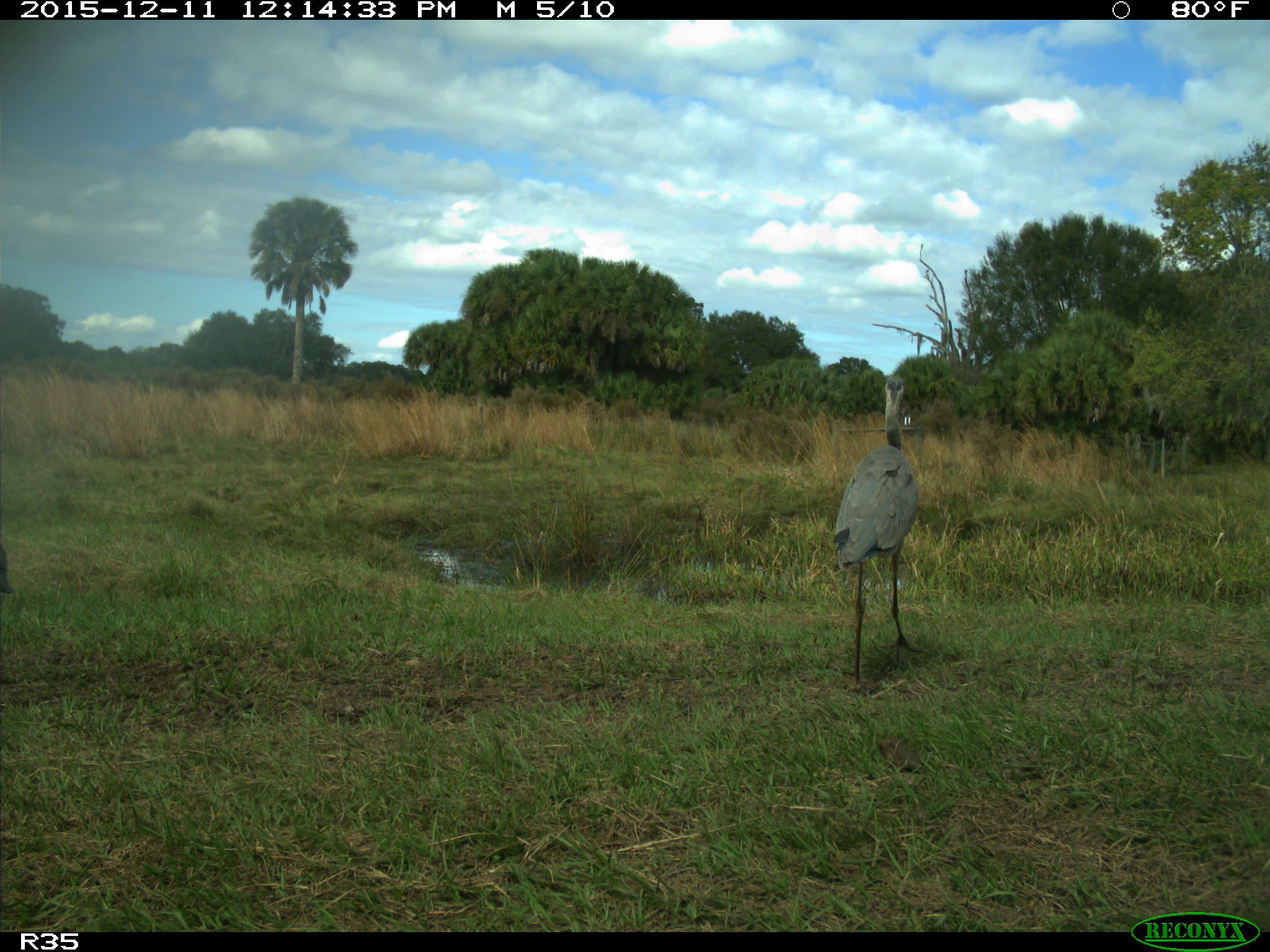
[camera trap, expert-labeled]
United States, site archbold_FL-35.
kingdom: Animalia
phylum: Chordata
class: Aves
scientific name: Aves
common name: birds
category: unidentified bird